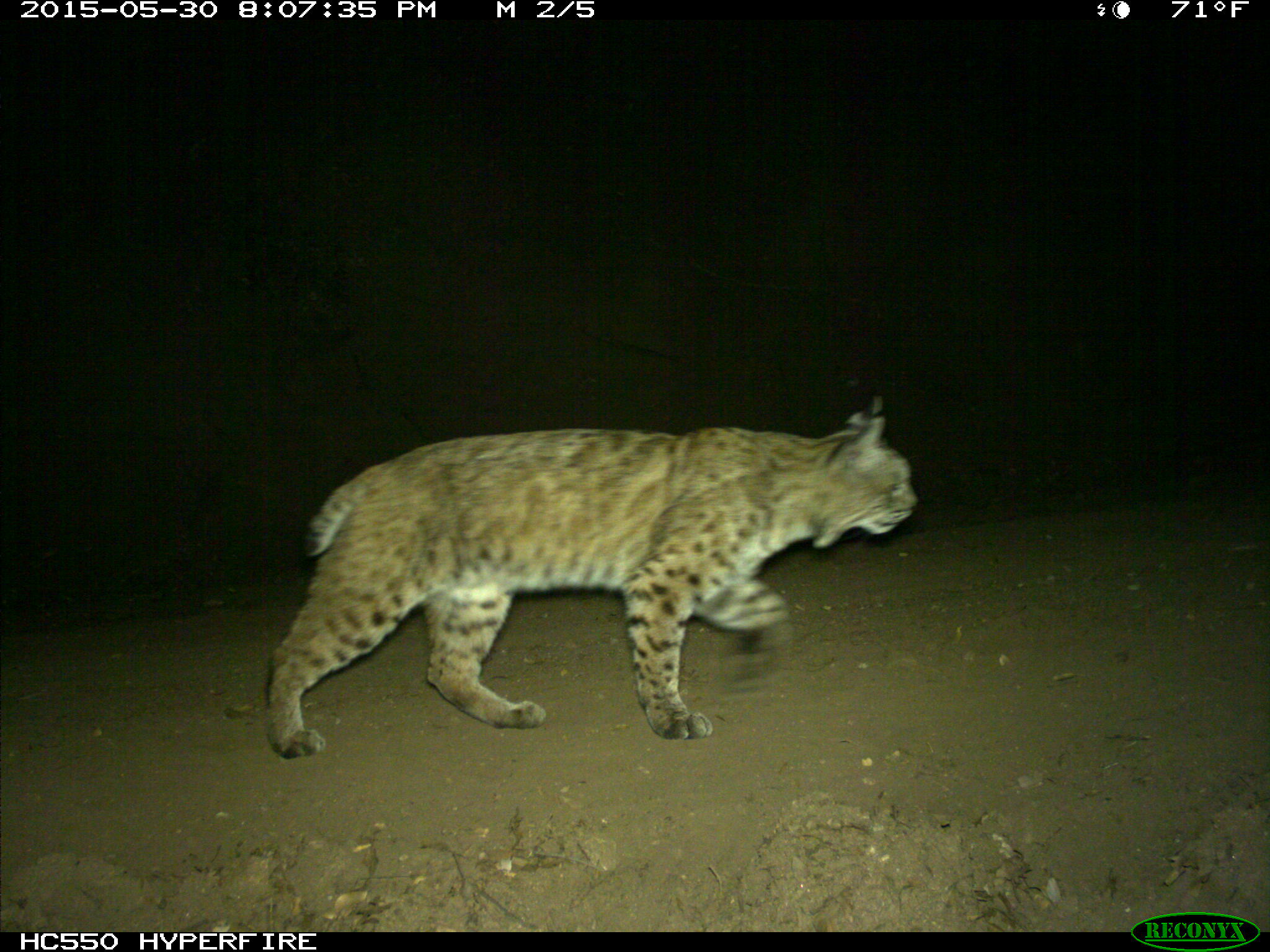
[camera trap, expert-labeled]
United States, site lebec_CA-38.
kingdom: Animalia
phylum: Chordata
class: Mammalia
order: Carnivora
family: Felidae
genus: Lynx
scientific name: Lynx rufus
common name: bobcat